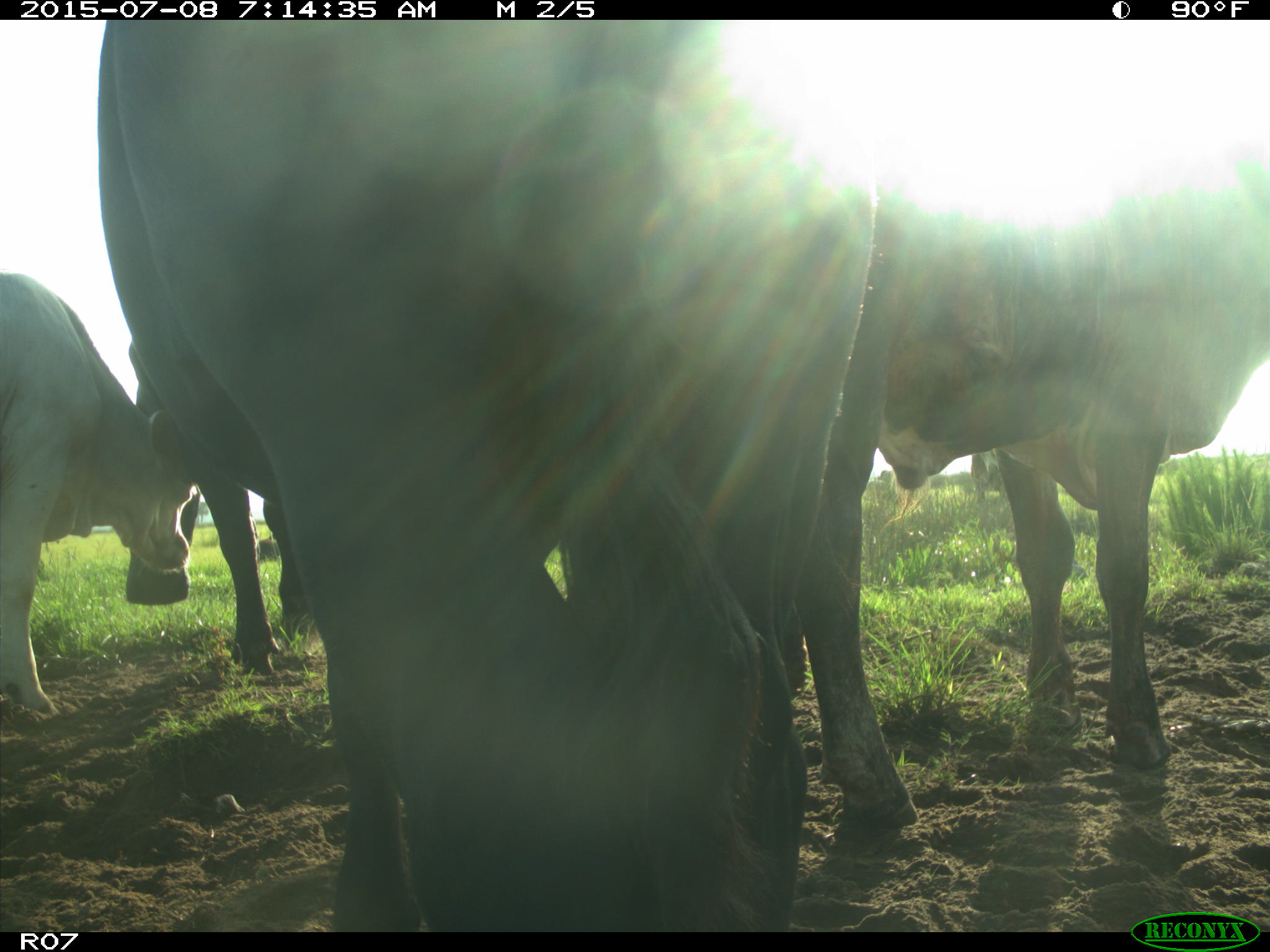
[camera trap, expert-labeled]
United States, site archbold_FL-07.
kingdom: Animalia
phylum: Chordata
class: Mammalia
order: Artiodactyla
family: Bovidae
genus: Bos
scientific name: Bos taurus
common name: domestic cow